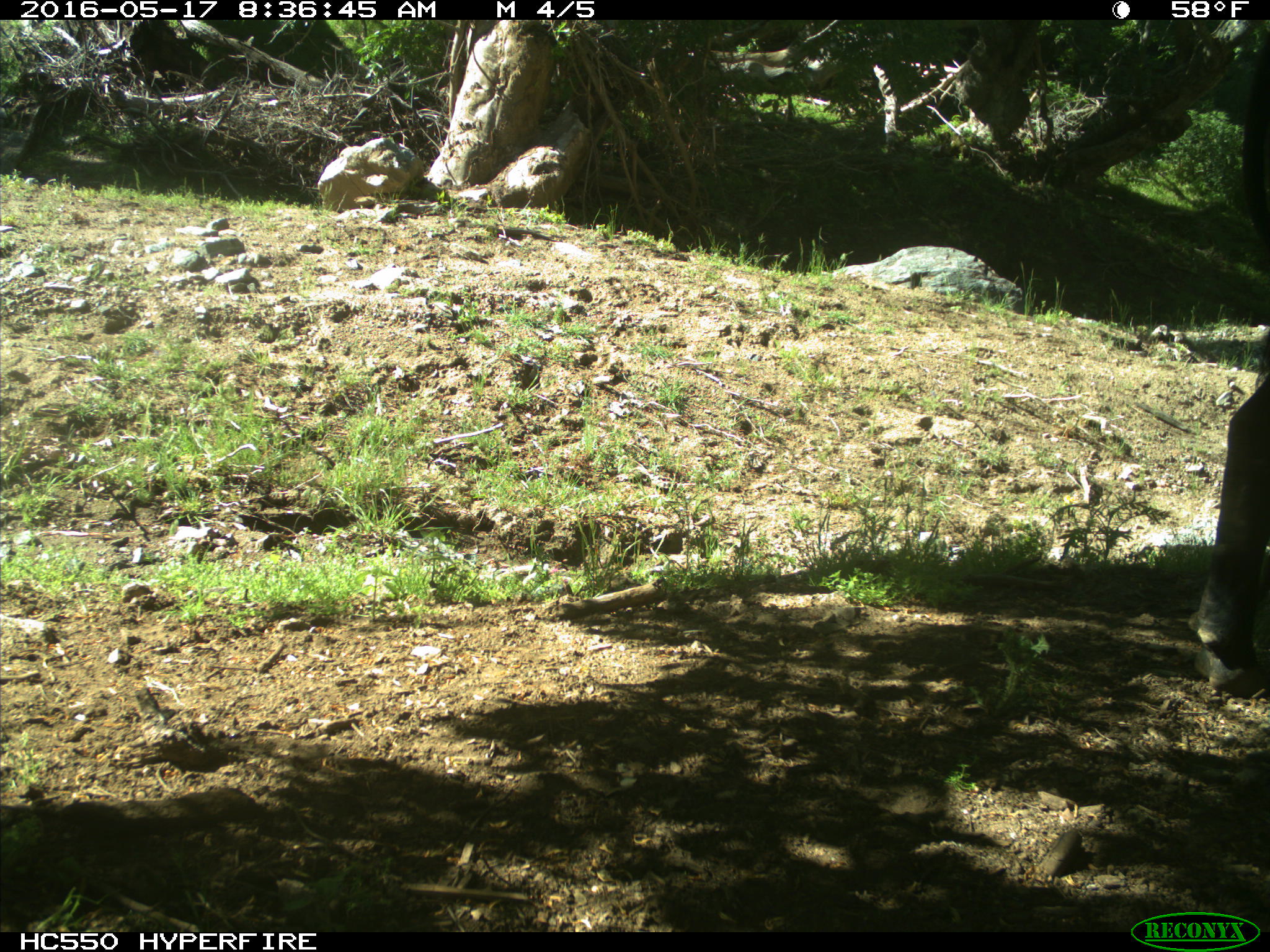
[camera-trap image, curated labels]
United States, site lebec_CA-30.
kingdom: Animalia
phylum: Chordata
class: Mammalia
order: Artiodactyla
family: Bovidae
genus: Bos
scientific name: Bos taurus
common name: domestic cow